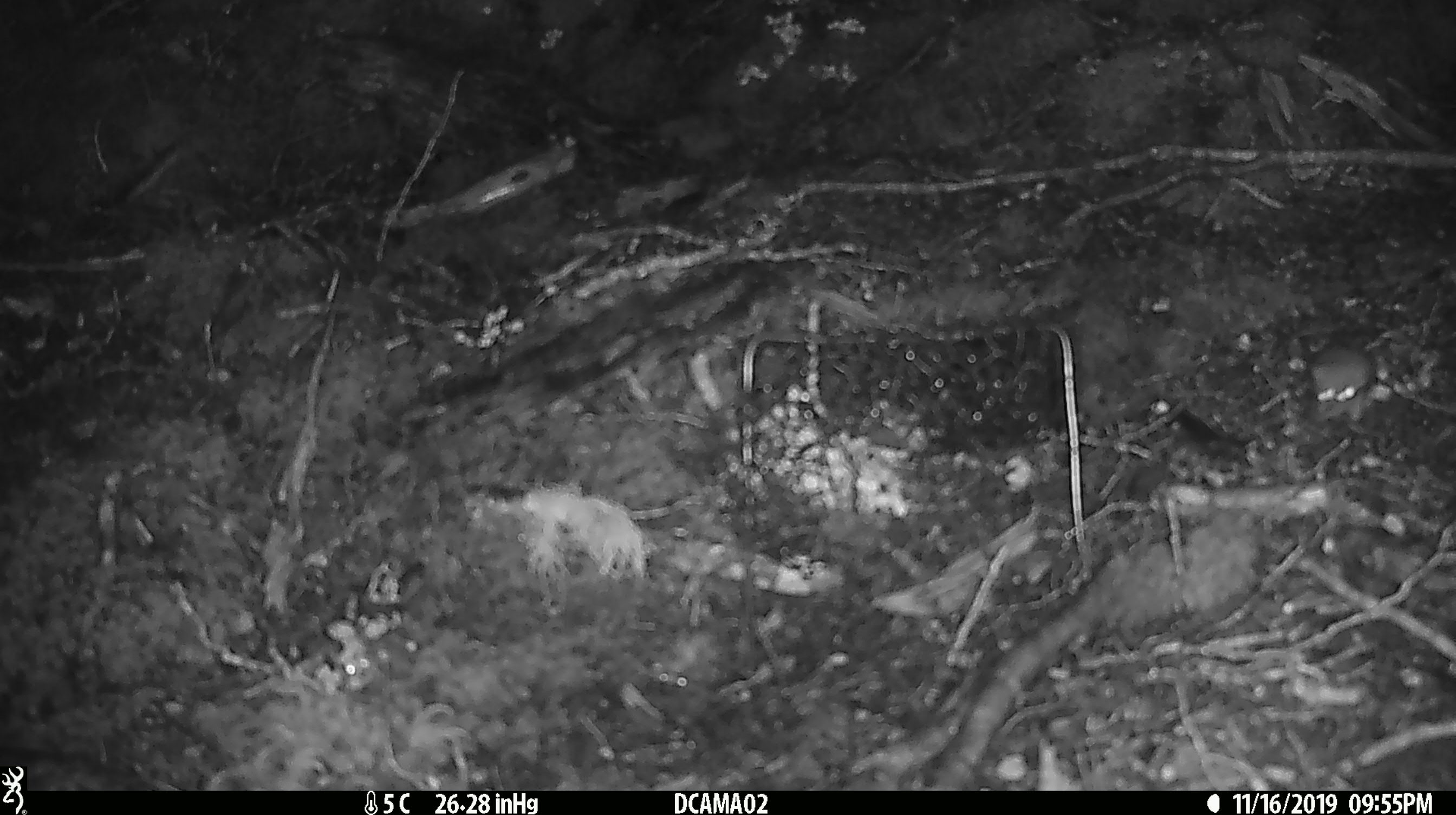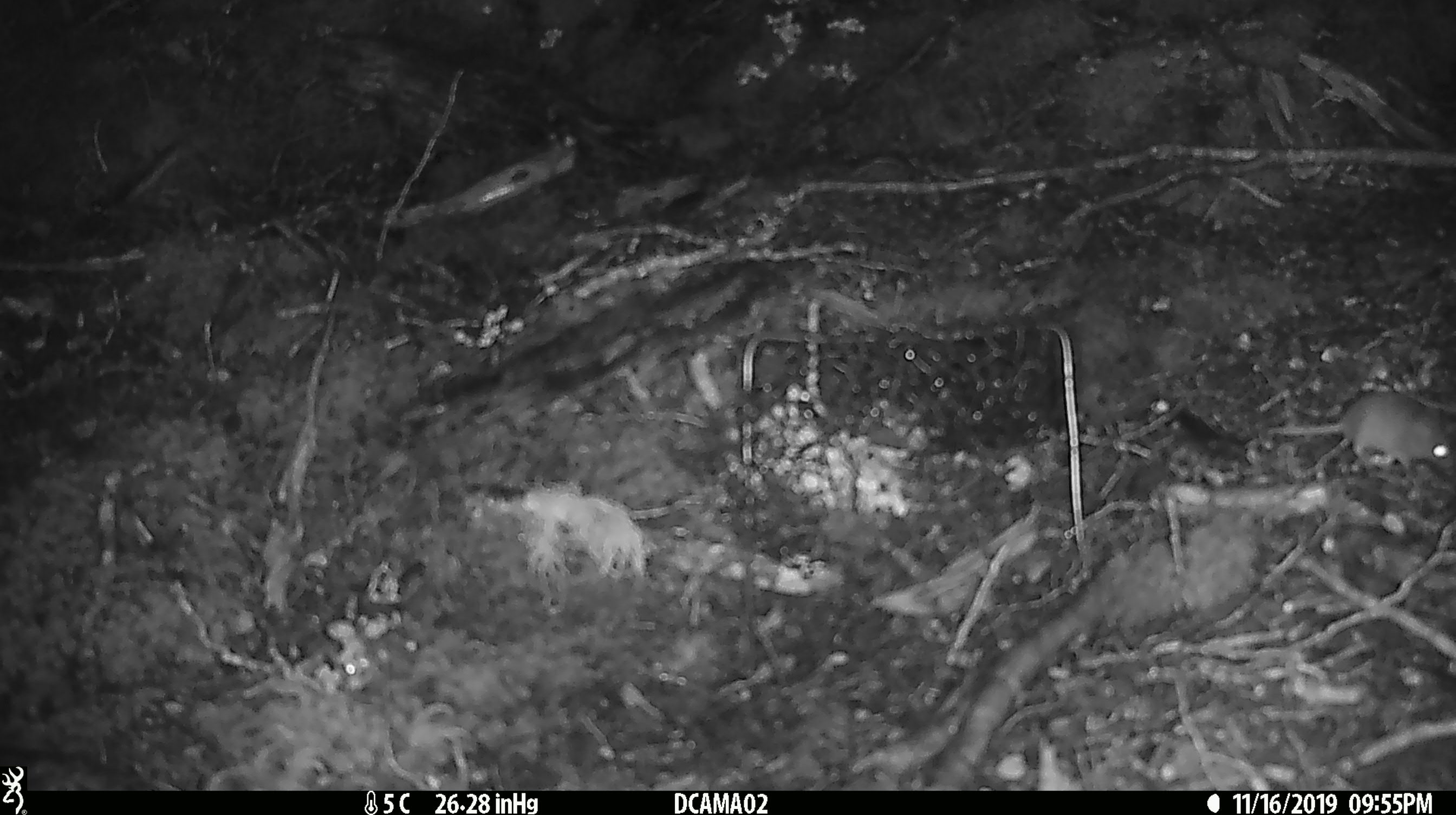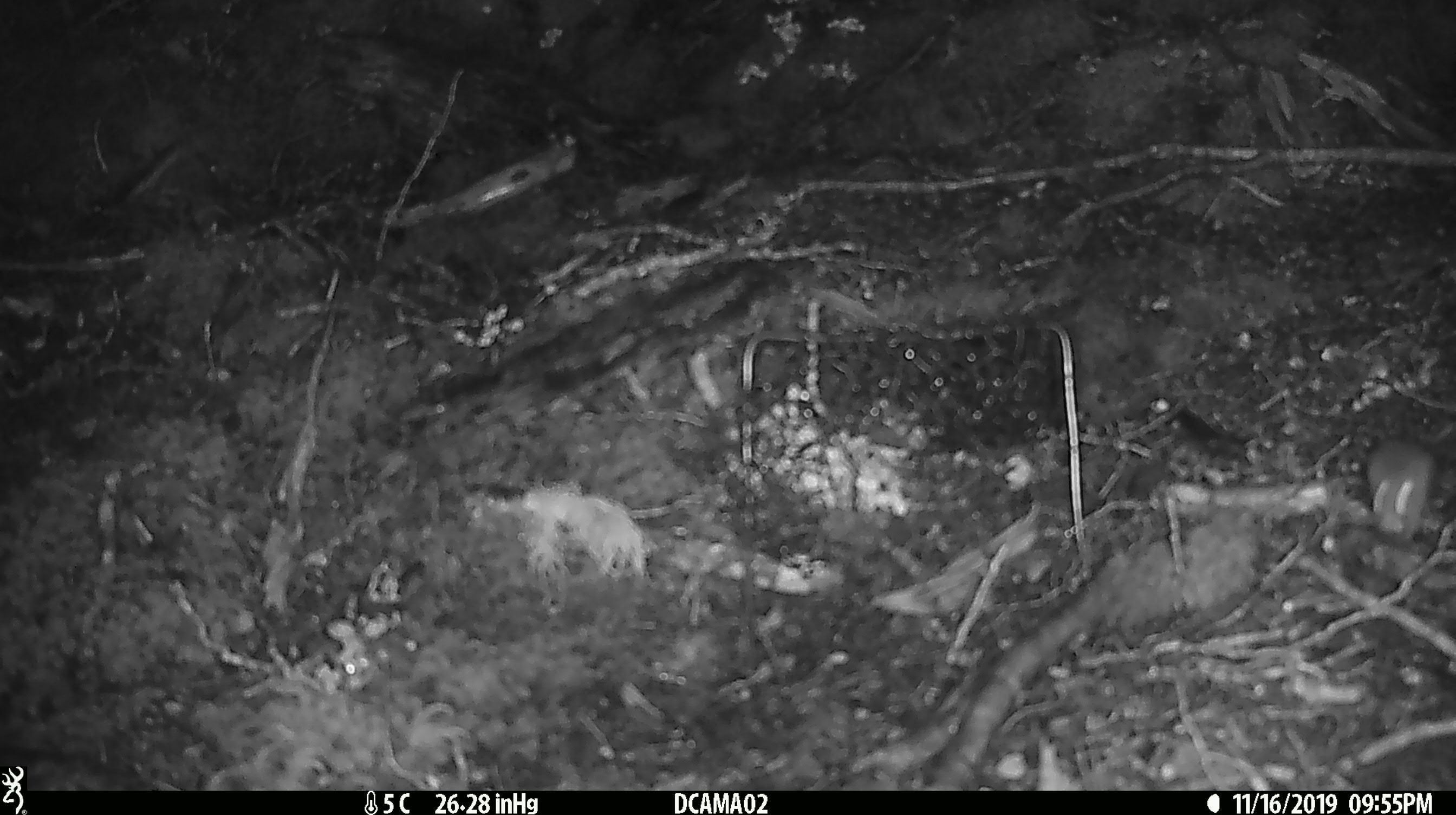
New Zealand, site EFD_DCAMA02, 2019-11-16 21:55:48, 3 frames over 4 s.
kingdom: Animalia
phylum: Chordata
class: Mammalia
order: Rodentia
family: Muridae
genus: Mus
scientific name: Mus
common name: mouse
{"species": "mouse (Mus)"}